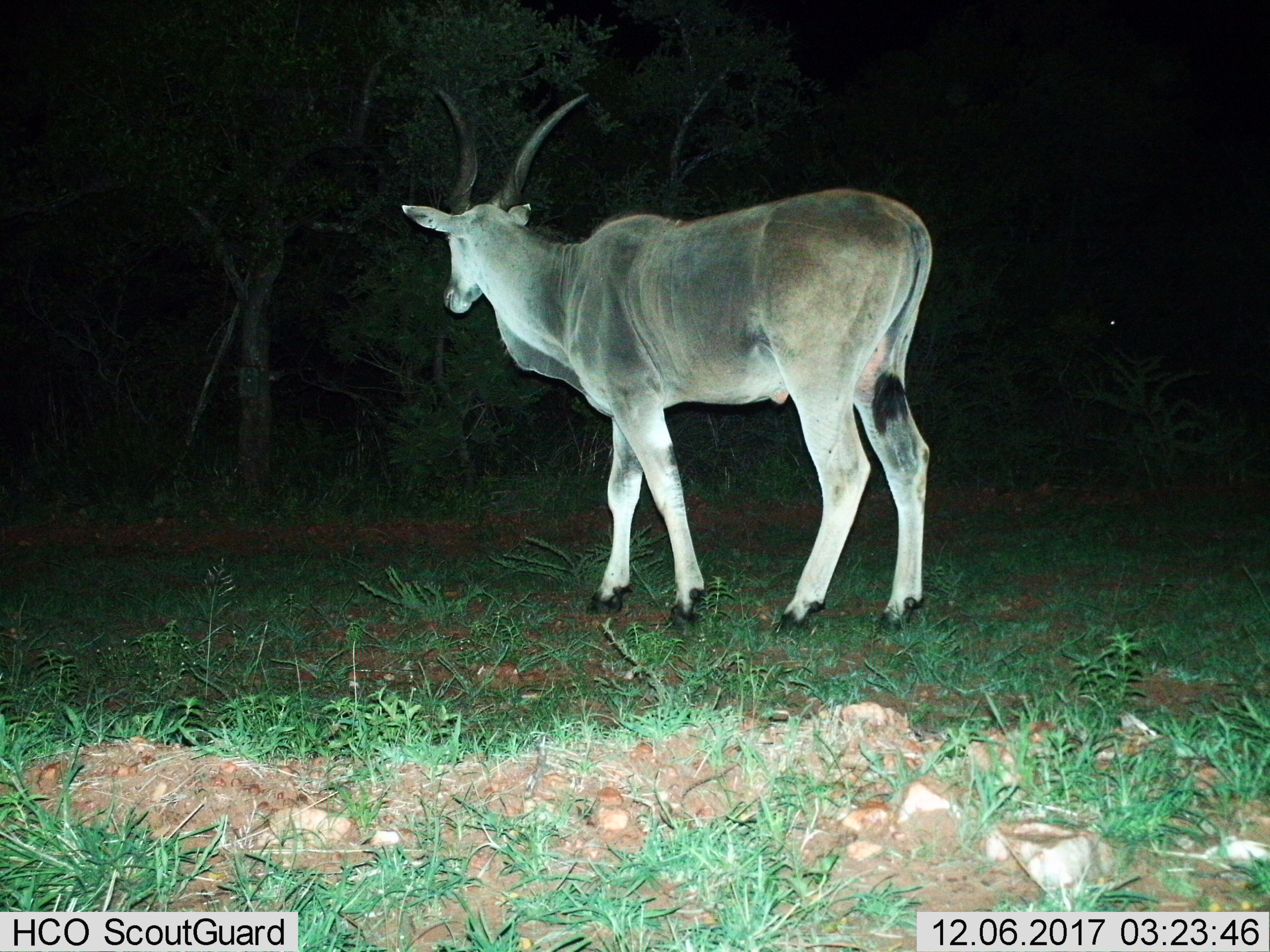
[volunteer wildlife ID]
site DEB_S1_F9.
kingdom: Animalia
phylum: Chordata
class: Mammalia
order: Artiodactyla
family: Bovidae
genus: Tragelaphus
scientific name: Tragelaphus oryx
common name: eland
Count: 1.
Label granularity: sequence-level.